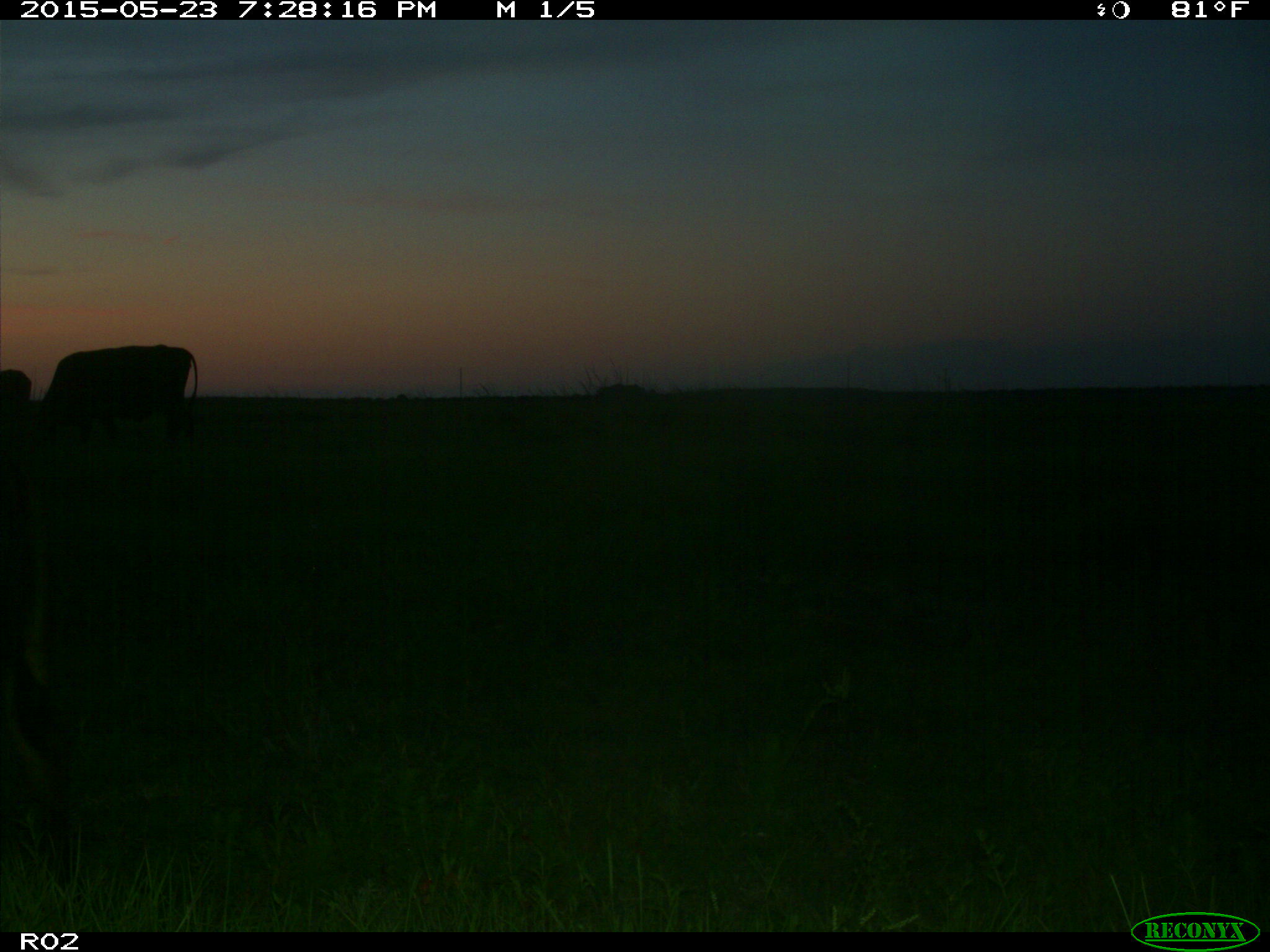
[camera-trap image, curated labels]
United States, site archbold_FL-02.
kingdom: Animalia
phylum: Chordata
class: Mammalia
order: Artiodactyla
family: Bovidae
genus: Bos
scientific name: Bos taurus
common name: domestic cow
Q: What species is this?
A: Bos taurus (domestic cow).